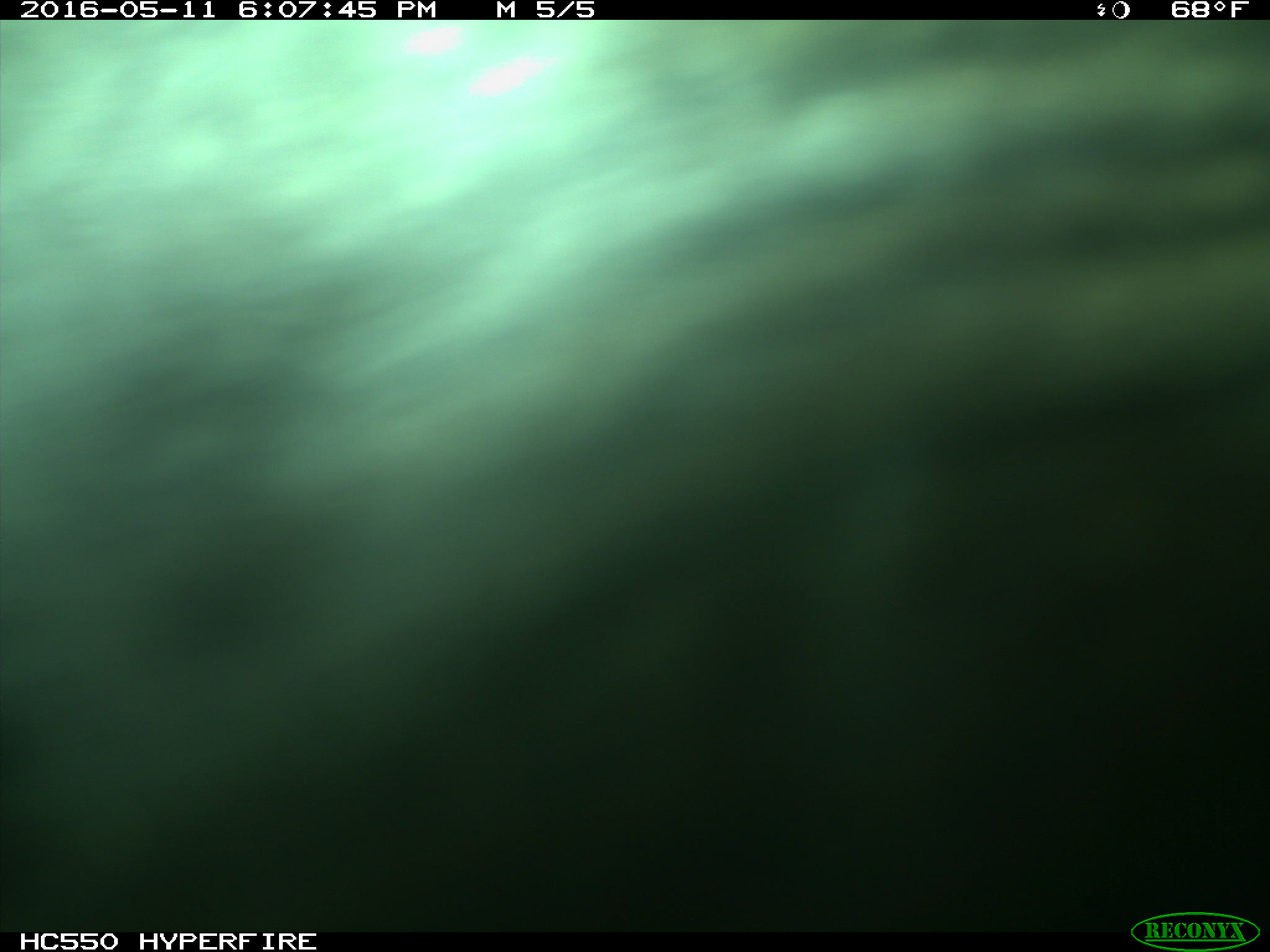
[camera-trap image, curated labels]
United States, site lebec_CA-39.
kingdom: Animalia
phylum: Chordata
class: Mammalia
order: Artiodactyla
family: Bovidae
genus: Bos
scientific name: Bos taurus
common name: domestic cow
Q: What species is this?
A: Bos taurus (domestic cow).